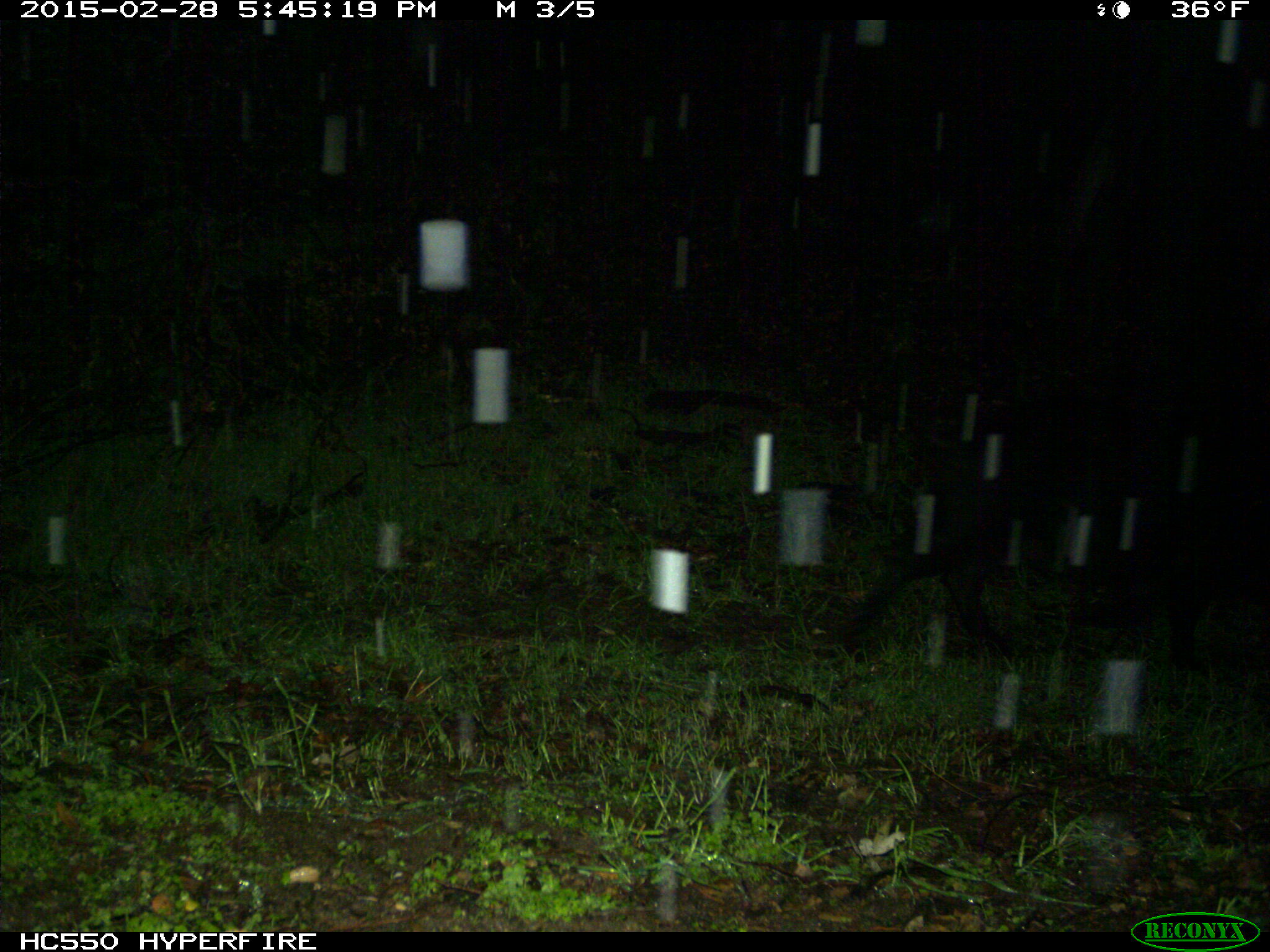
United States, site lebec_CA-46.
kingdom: Animalia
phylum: Chordata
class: Mammalia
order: Artiodactyla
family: Suidae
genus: Sus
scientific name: Sus scrofa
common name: wild boar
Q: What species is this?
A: Sus scrofa (wild boar).